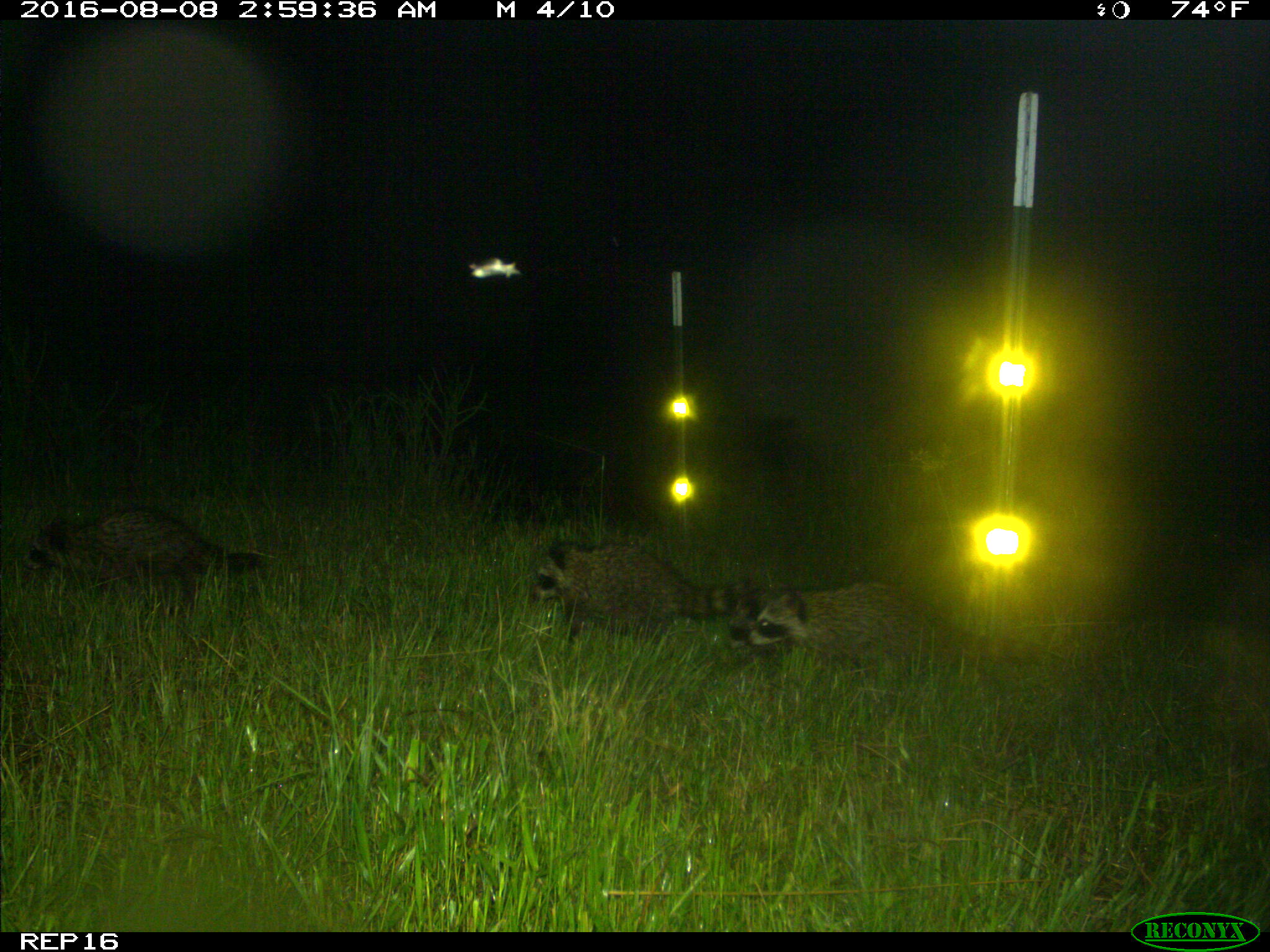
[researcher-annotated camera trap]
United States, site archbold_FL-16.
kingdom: Animalia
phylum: Chordata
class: Mammalia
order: Carnivora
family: Procyonidae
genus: Procyon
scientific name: Procyon lotor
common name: common raccoon